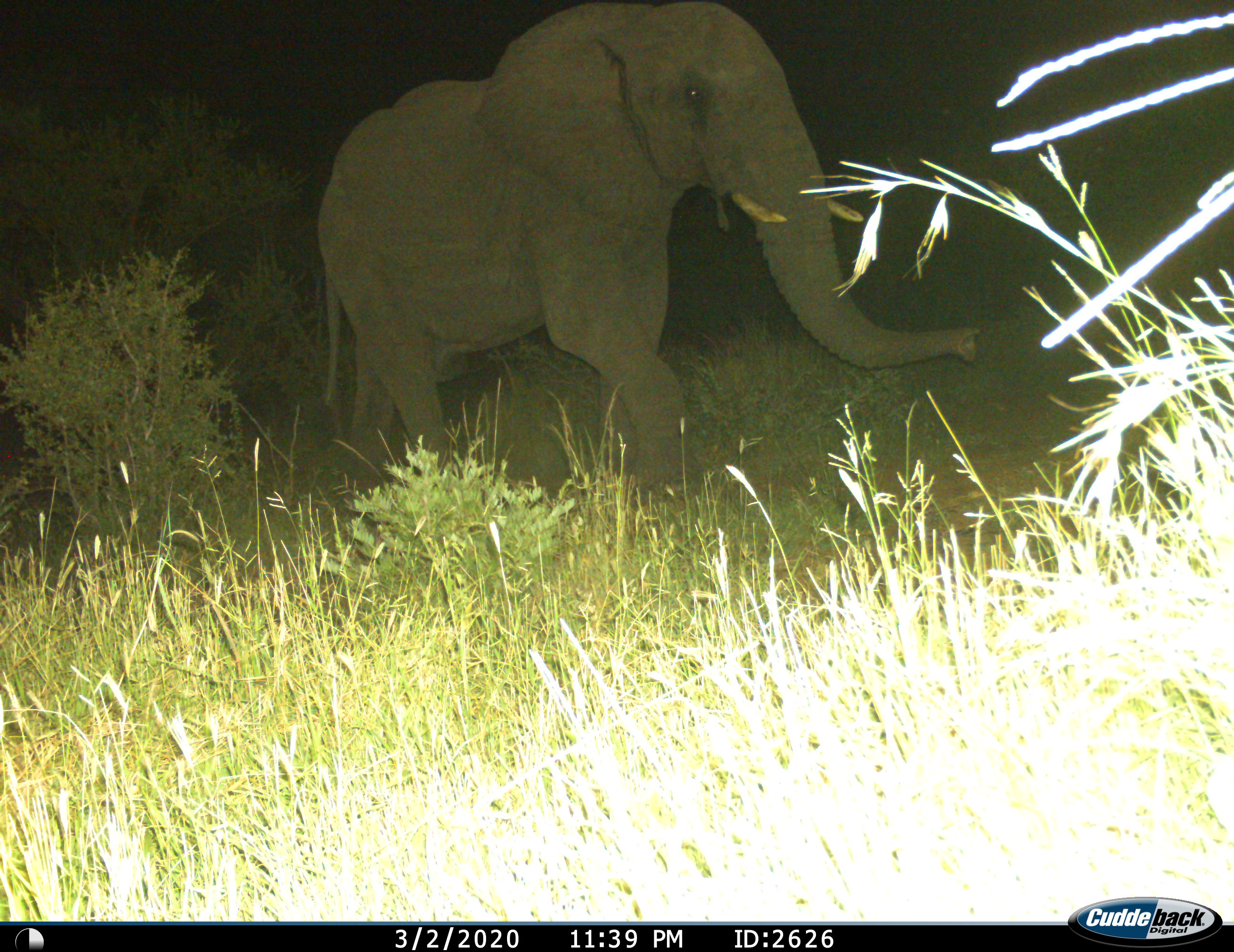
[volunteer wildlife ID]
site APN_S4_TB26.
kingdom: Animalia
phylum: Chordata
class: Mammalia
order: Proboscidea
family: Elephantidae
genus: Loxodonta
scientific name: Loxodonta africana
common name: african bush elephant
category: elephant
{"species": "elephant (african bush elephant) (Loxodonta africana)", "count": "1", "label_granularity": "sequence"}